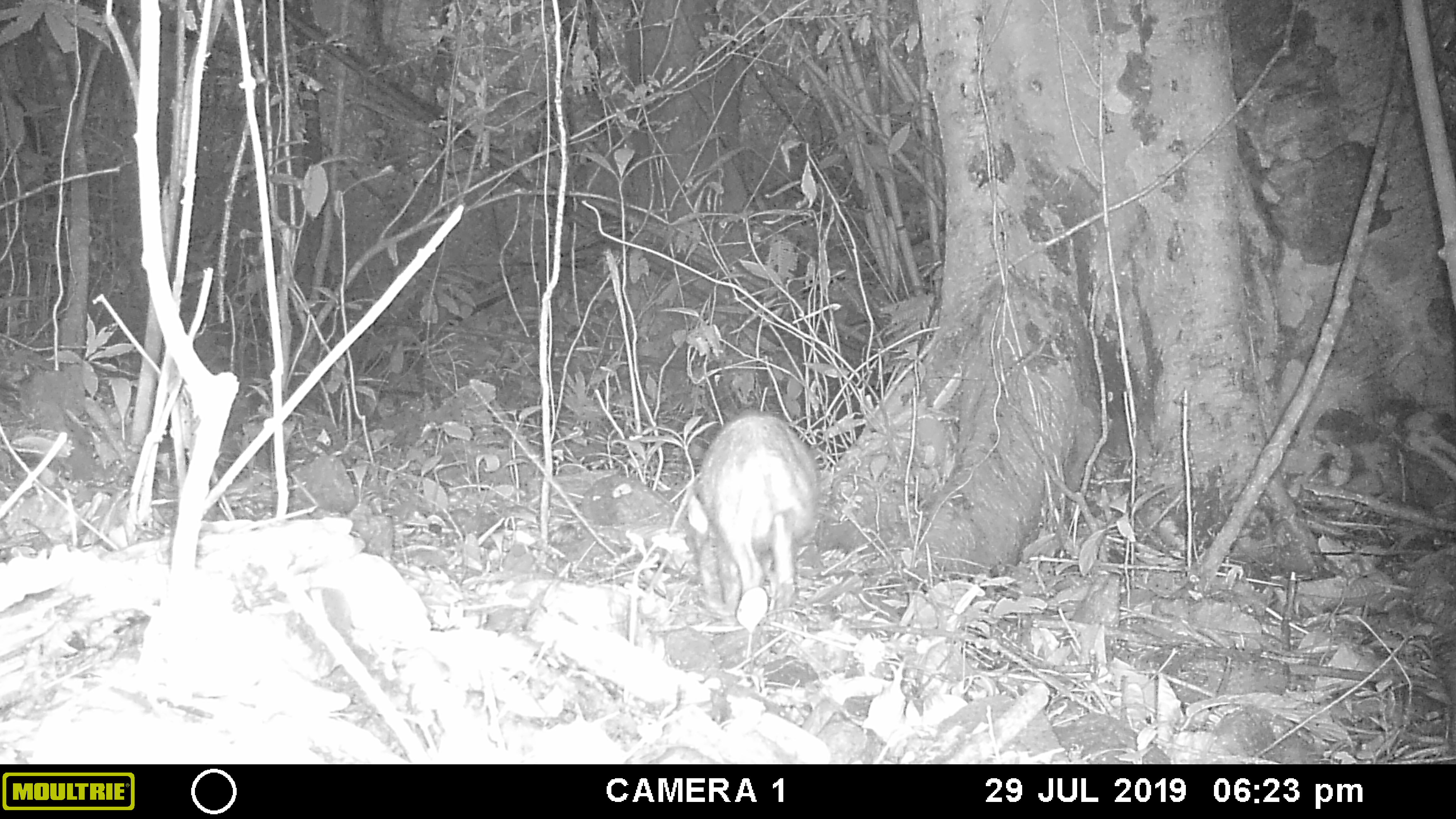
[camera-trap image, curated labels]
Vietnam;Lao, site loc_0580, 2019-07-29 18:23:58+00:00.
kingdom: Animalia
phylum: Chordata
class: Mammalia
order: Artiodactyla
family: Suidae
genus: Sus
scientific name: Sus scrofa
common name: eurasian wild pig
Eurasian wild pig (Sus scrofa). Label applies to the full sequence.